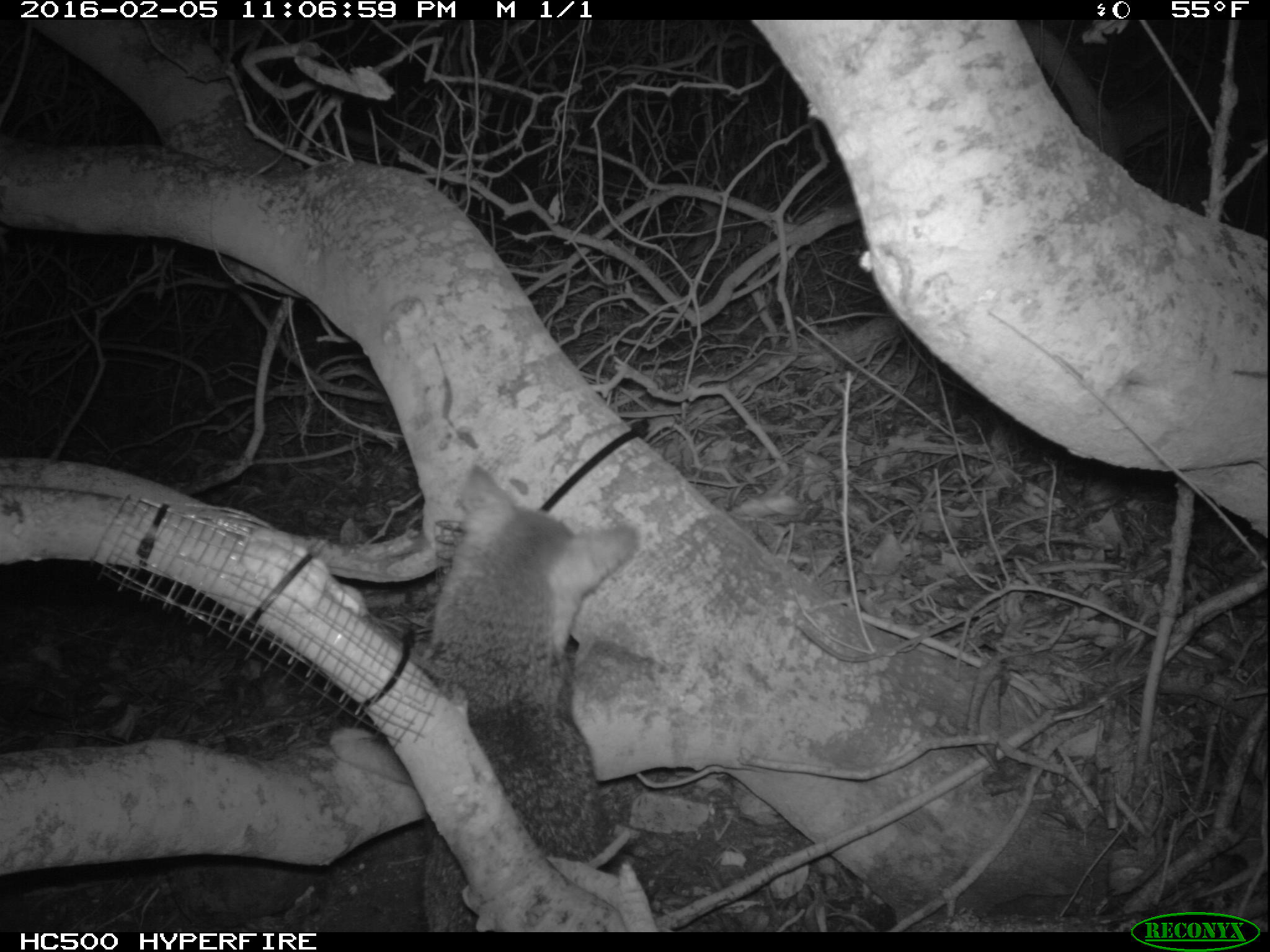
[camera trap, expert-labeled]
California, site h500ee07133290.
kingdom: Animalia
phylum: Chordata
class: Mammalia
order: Carnivora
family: Canidae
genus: Urocyon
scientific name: Urocyon littoralis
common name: island fox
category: fox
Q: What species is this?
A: Fox (island fox) (Urocyon littoralis).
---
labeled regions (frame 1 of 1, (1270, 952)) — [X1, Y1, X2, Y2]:
fox: [422, 463, 639, 932]